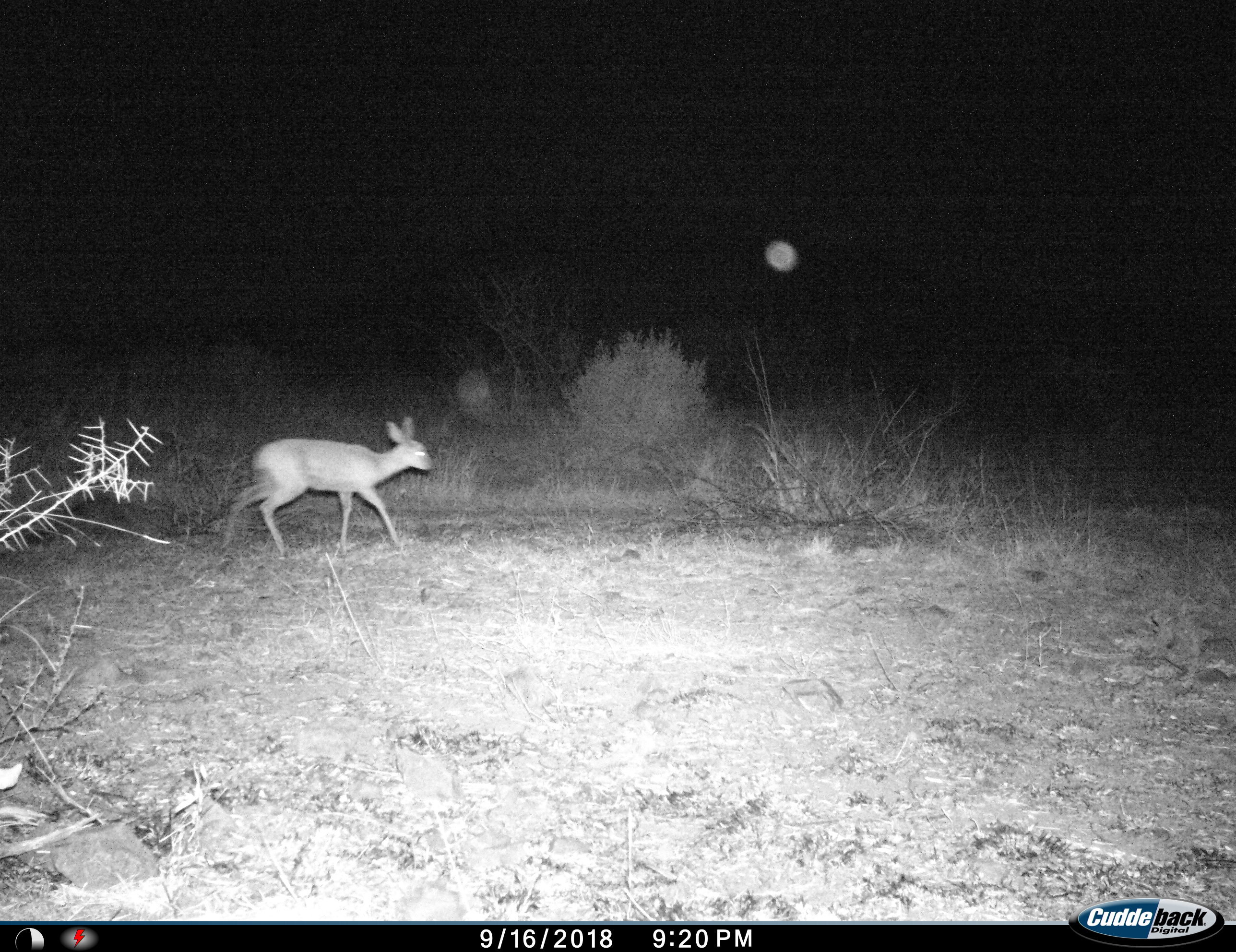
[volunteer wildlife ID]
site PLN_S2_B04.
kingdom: Animalia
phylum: Chordata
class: Mammalia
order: Artiodactyla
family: Bovidae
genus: Raphicerus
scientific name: Raphicerus campestris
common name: steenbok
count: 1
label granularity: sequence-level